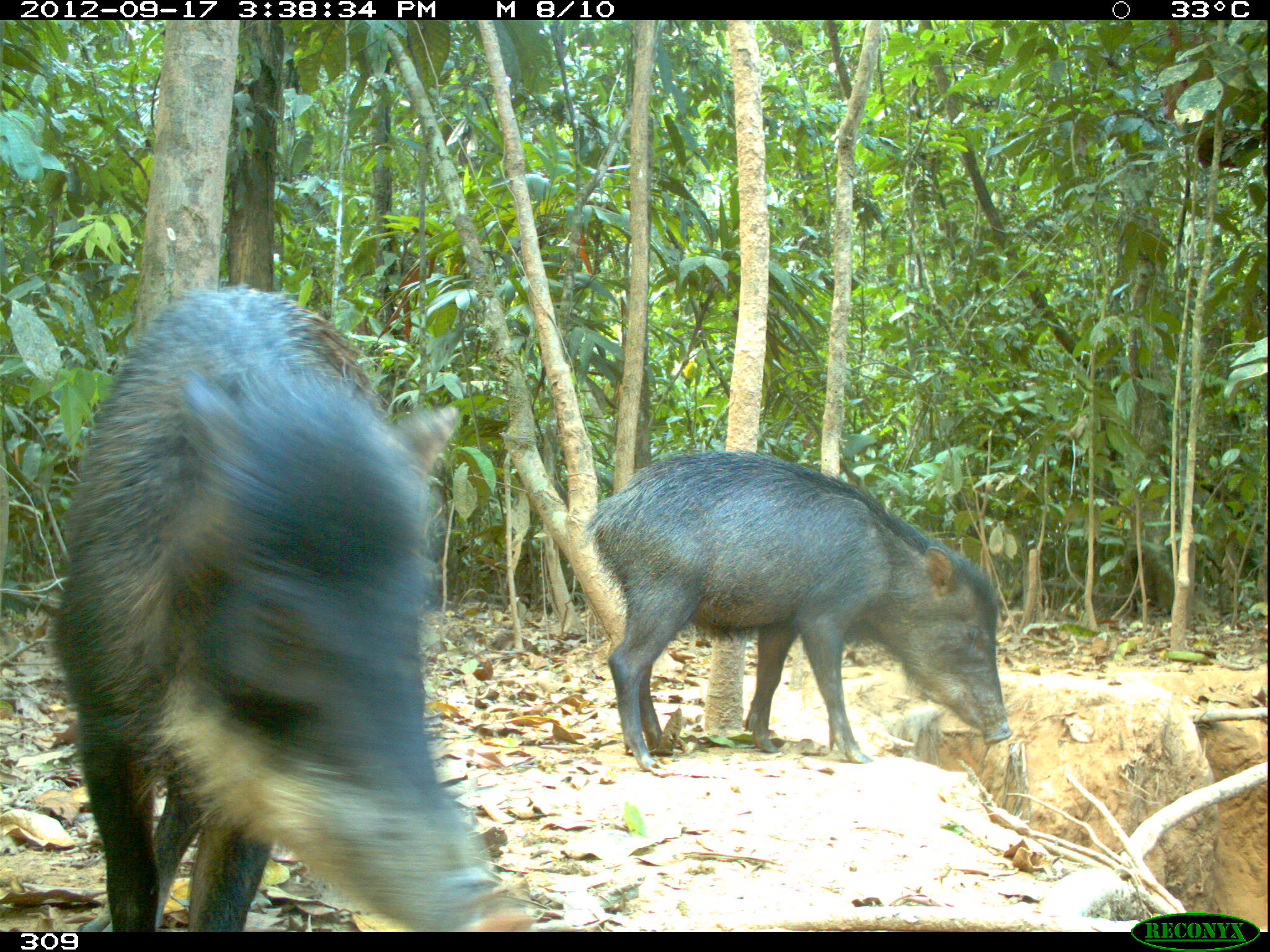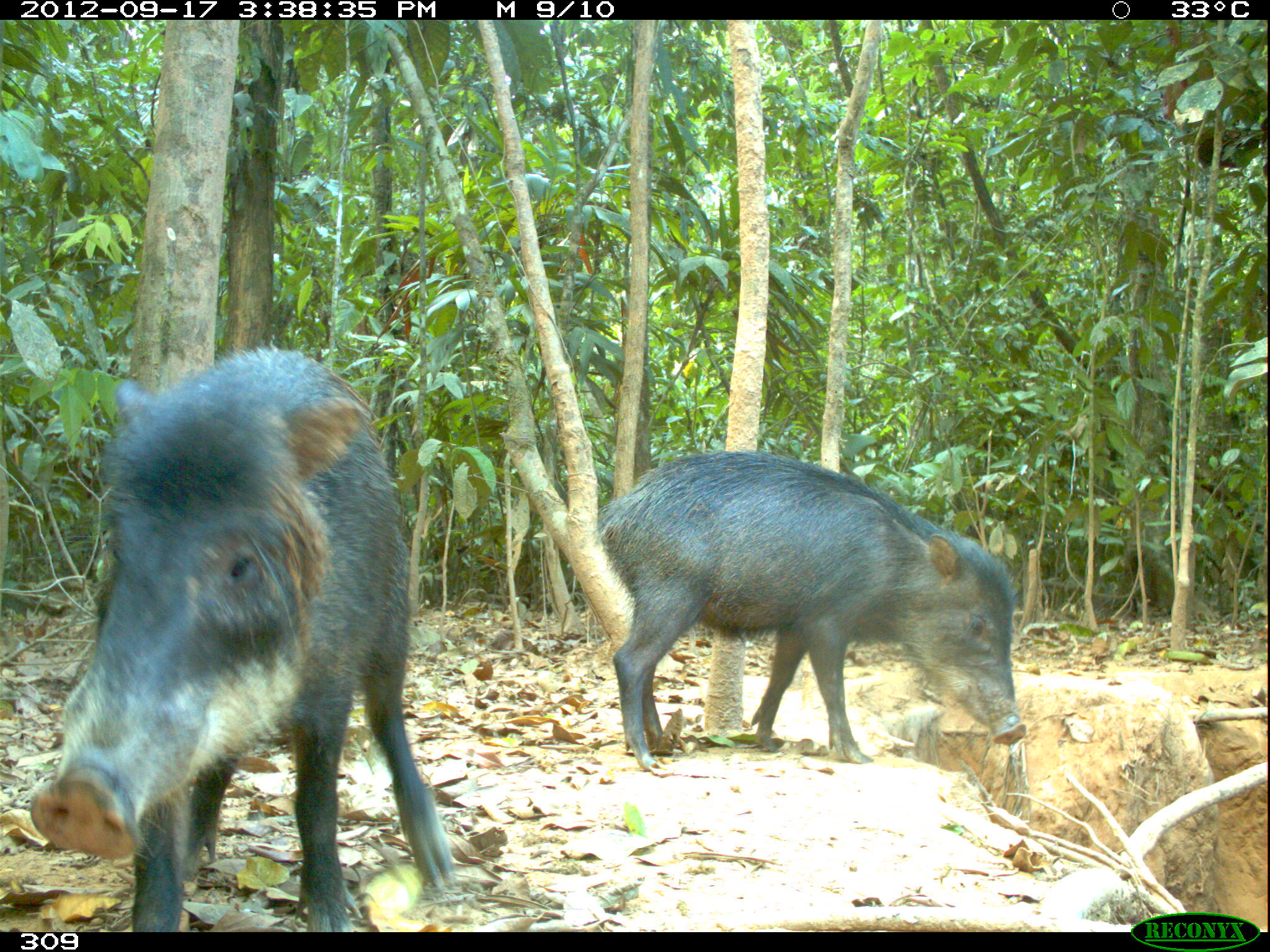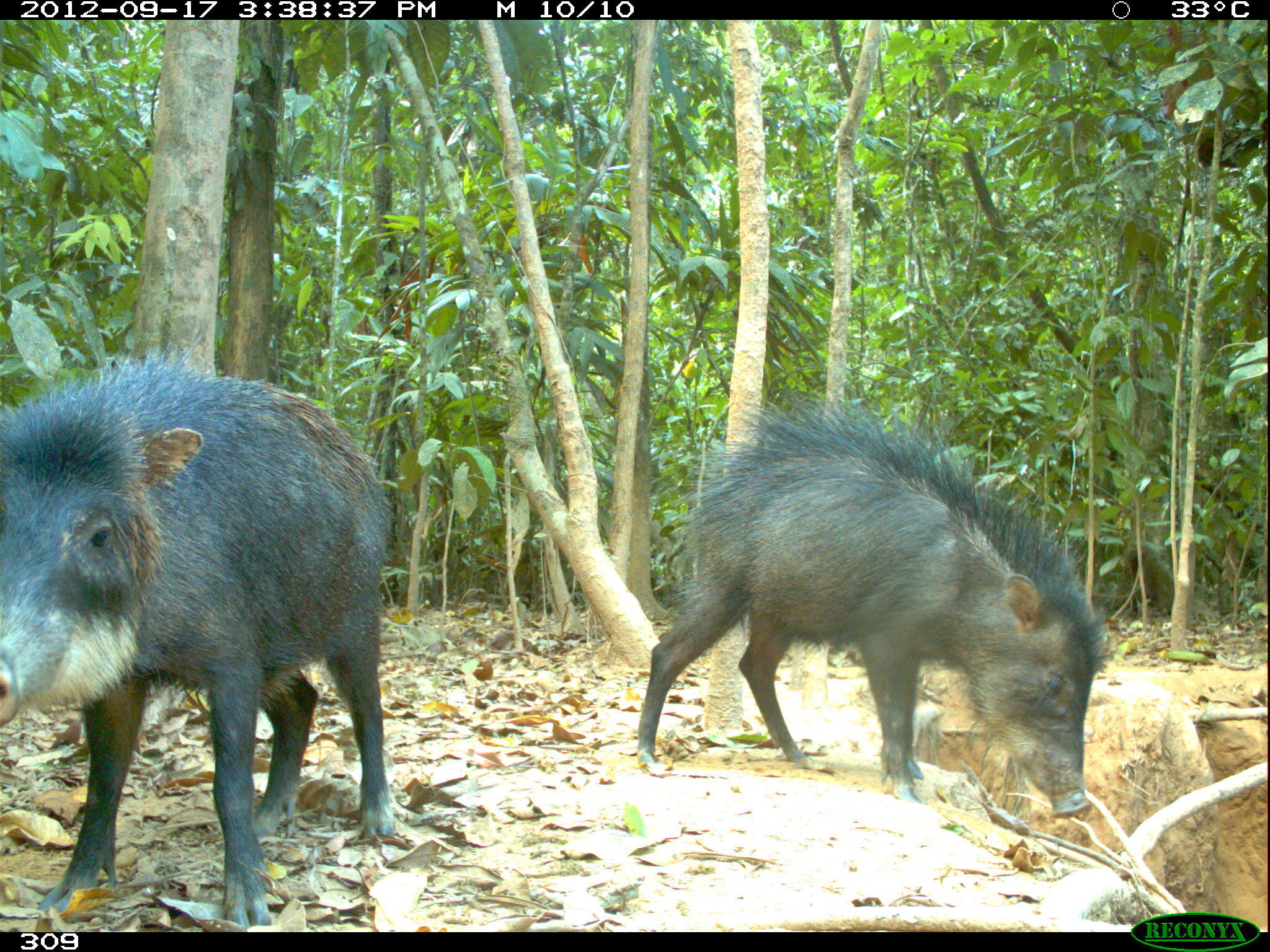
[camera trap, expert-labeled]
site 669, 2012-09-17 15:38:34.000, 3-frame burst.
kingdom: Animalia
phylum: Chordata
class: Mammalia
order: Artiodactyla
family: Tayassuidae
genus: Tayassu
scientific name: Tayassu pecari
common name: white-lipped peccary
Tayassu pecari (white-lipped peccary).